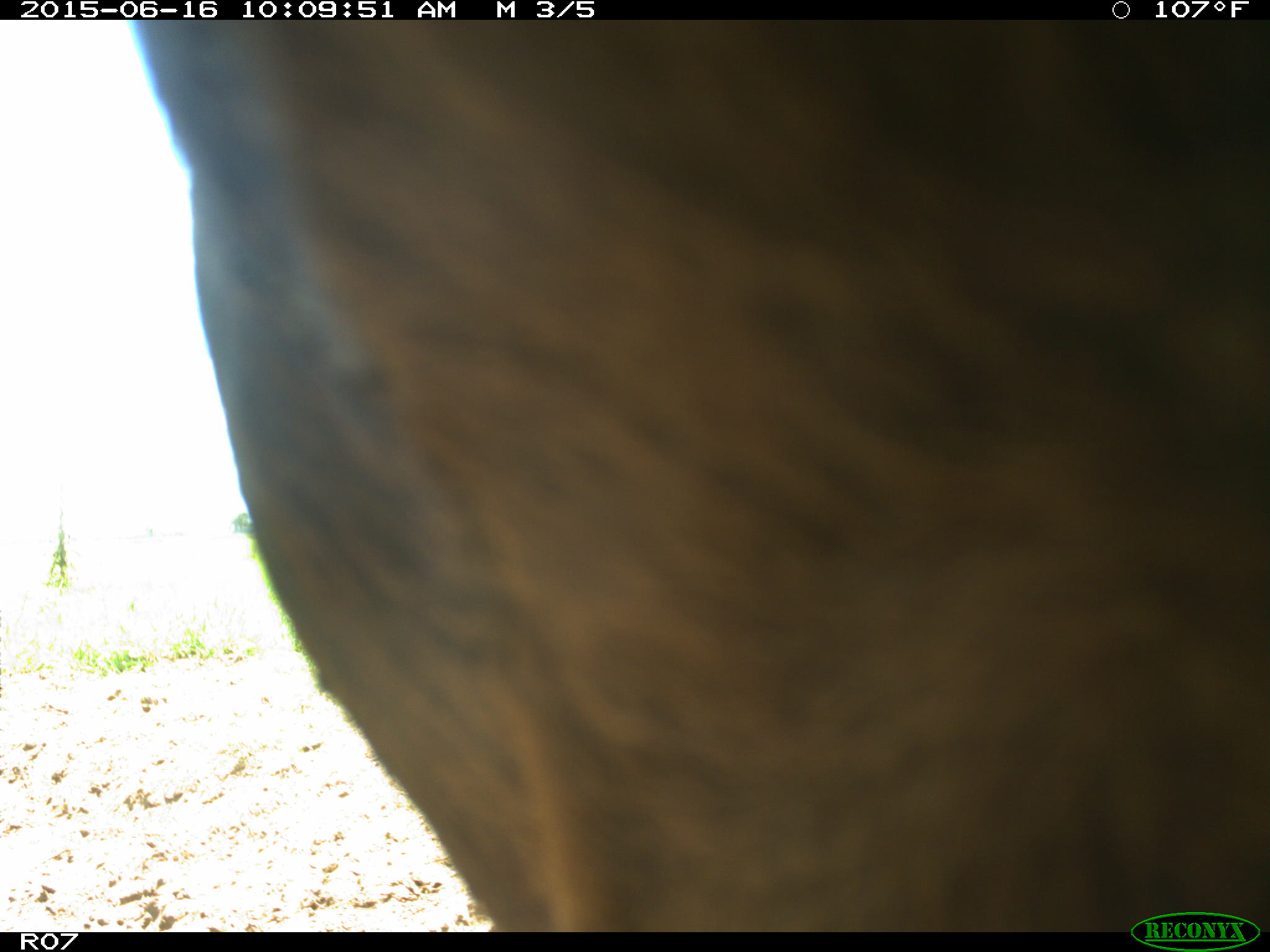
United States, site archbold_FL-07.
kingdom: Animalia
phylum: Chordata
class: Mammalia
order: Artiodactyla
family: Bovidae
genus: Bos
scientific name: Bos taurus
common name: domestic cow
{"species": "Bos taurus (domestic cow)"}